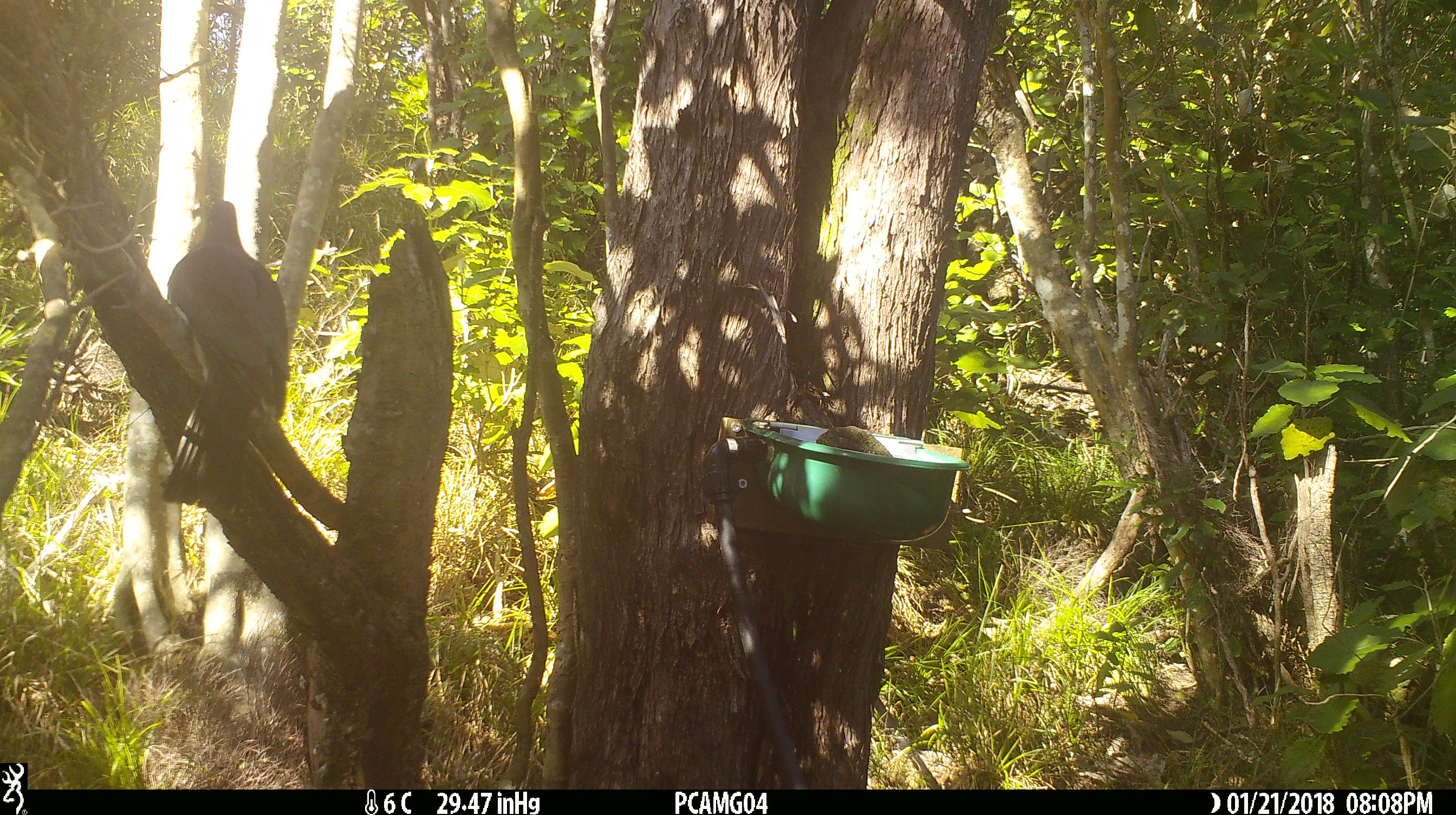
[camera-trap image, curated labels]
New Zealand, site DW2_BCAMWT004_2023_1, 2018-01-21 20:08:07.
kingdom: Animalia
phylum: Chordata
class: Aves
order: Columbiformes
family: Columbidae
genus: Hemiphaga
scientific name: Hemiphaga novaeseelandiae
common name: new zealand pigeon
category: kereru